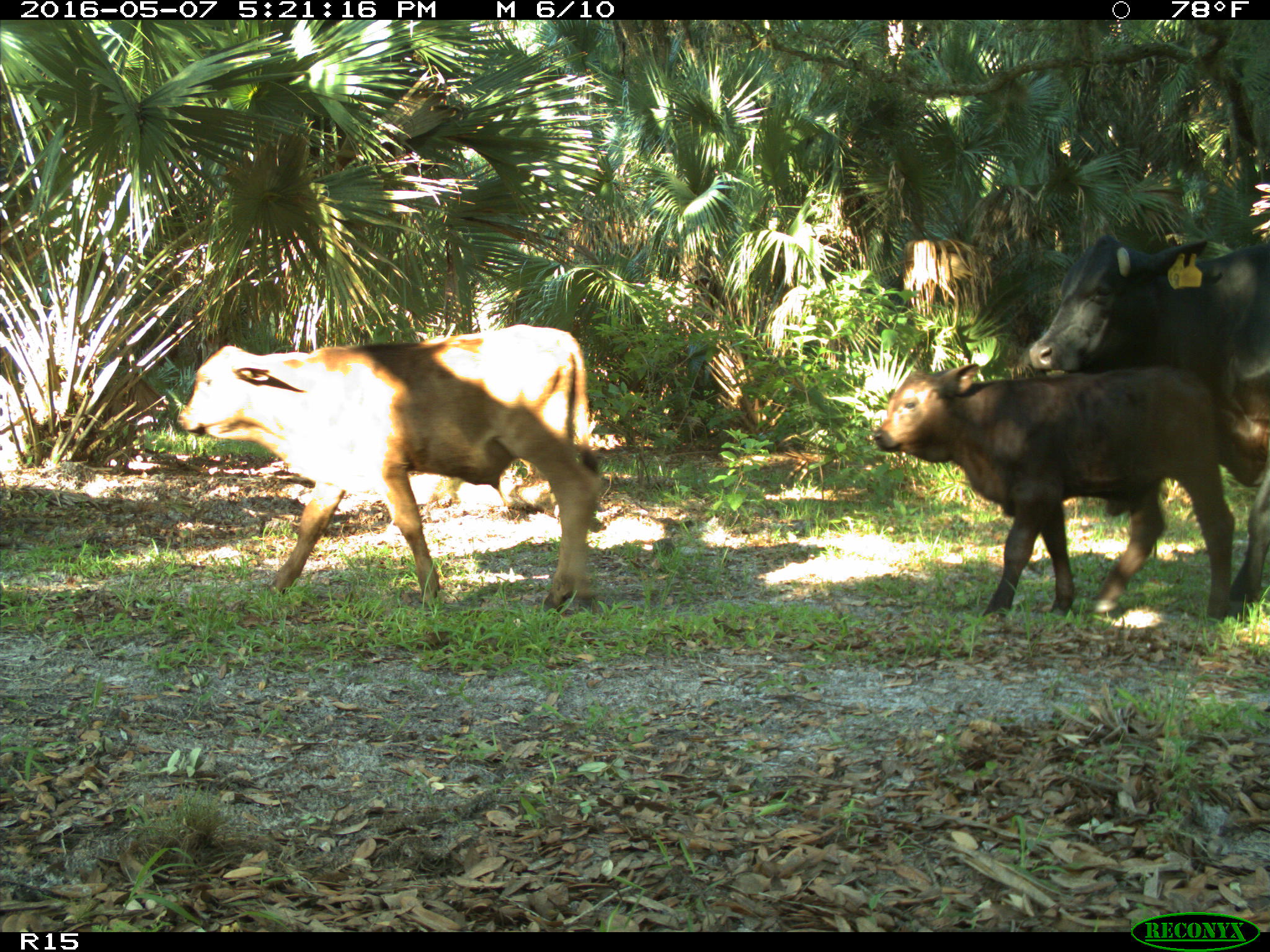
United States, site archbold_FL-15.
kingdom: Animalia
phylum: Chordata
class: Mammalia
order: Artiodactyla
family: Bovidae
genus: Bos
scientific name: Bos taurus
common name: domestic cow